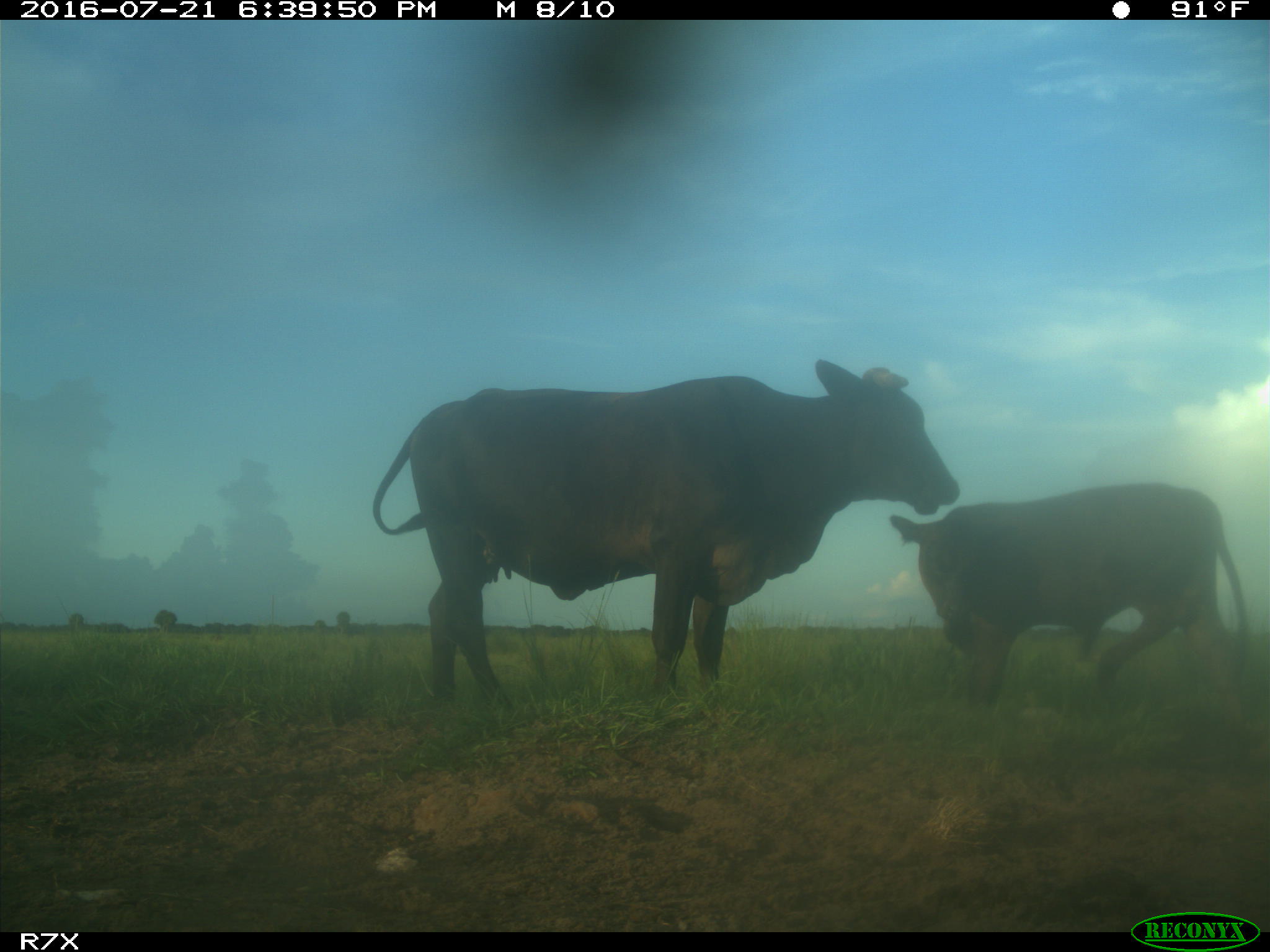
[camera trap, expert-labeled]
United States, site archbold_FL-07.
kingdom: Animalia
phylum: Chordata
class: Mammalia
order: Artiodactyla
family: Bovidae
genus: Bos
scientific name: Bos taurus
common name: domestic cow